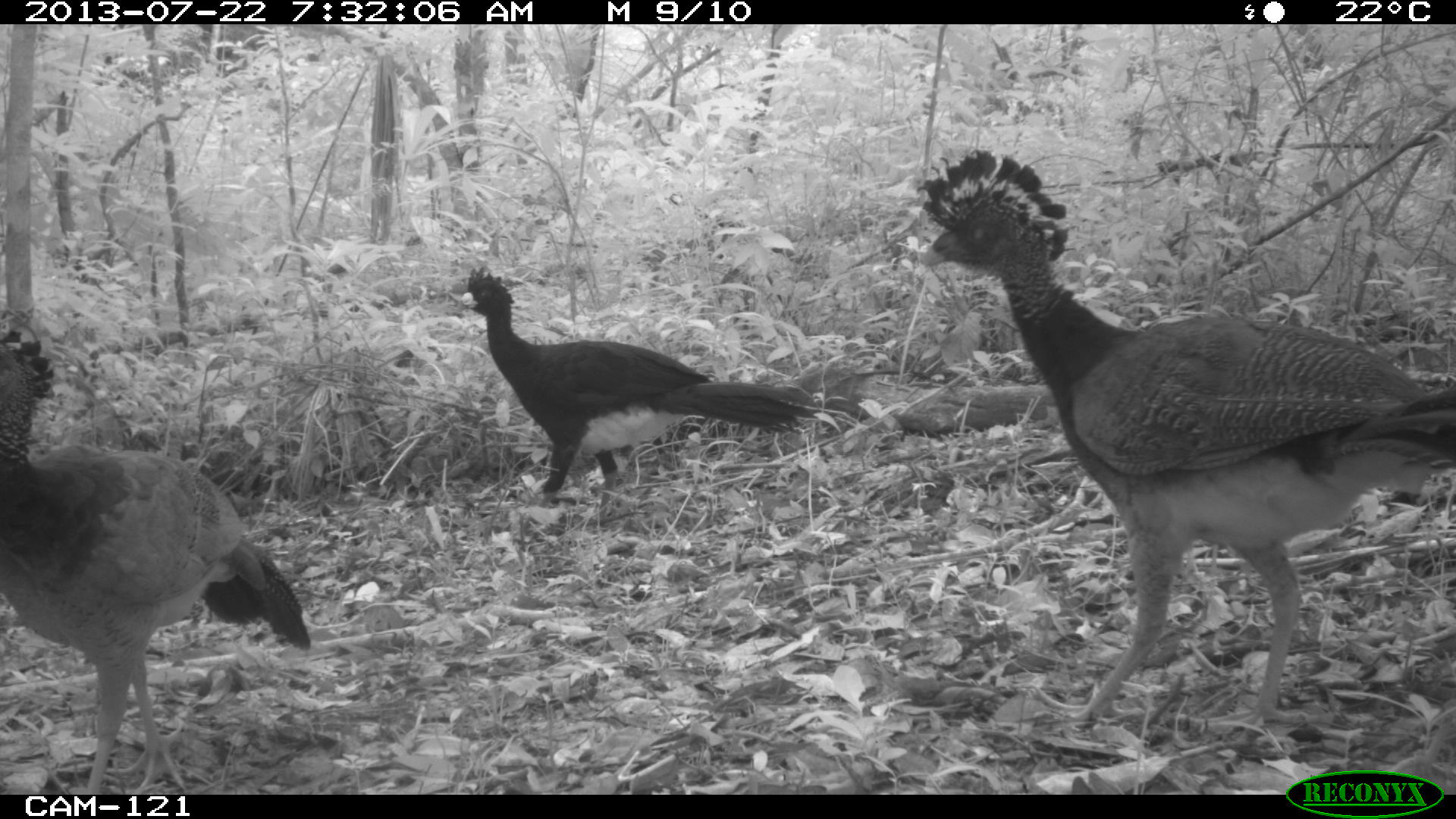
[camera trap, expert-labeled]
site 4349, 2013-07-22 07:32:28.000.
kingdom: Animalia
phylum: Chordata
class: Aves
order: Galliformes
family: Cracidae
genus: Crax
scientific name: Crax rubra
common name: great curassow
Crax rubra (great curassow), count 4.